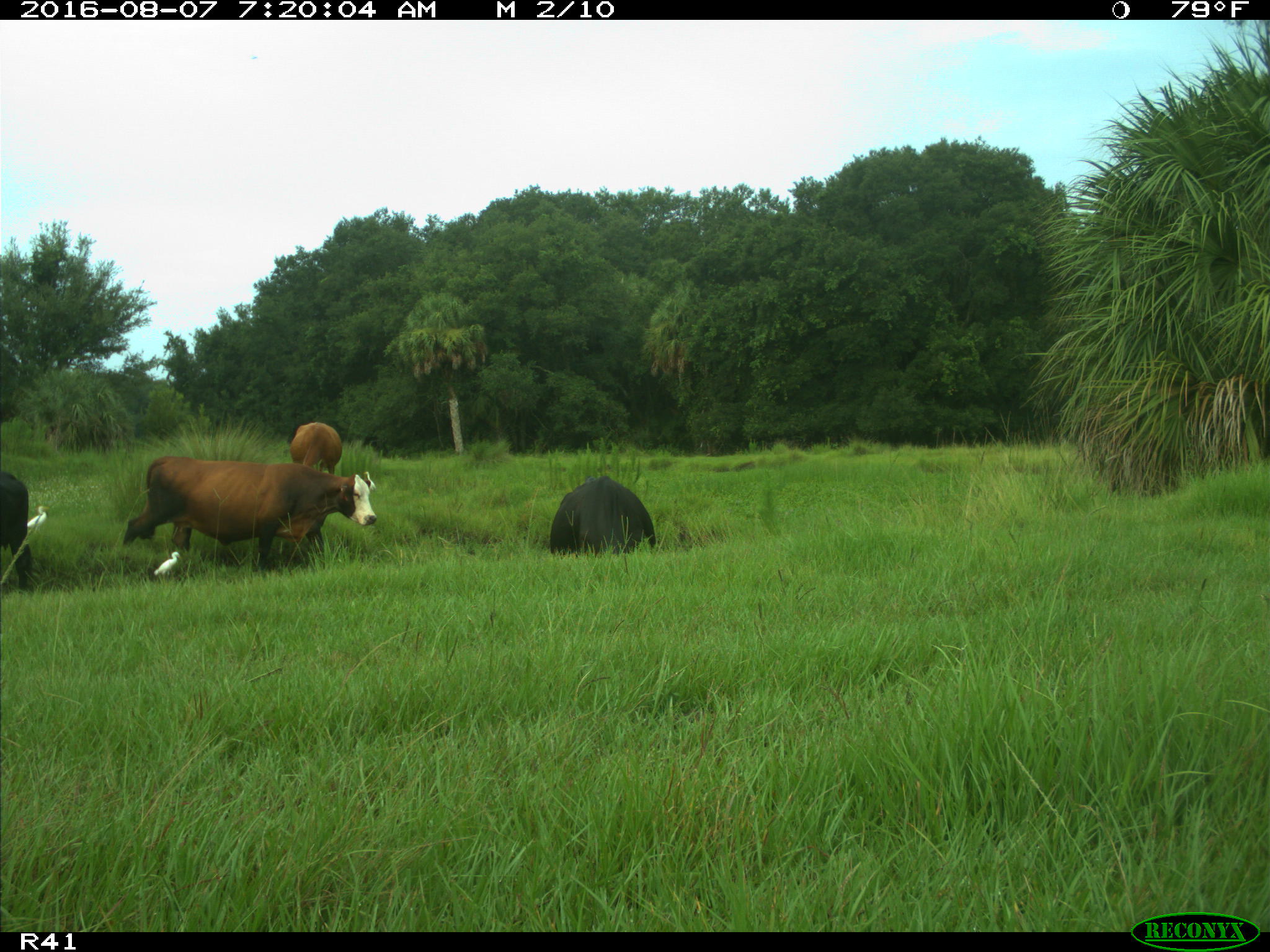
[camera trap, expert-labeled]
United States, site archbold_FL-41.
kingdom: Animalia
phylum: Chordata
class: Mammalia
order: Artiodactyla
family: Bovidae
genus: Bos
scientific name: Bos taurus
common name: domestic cow